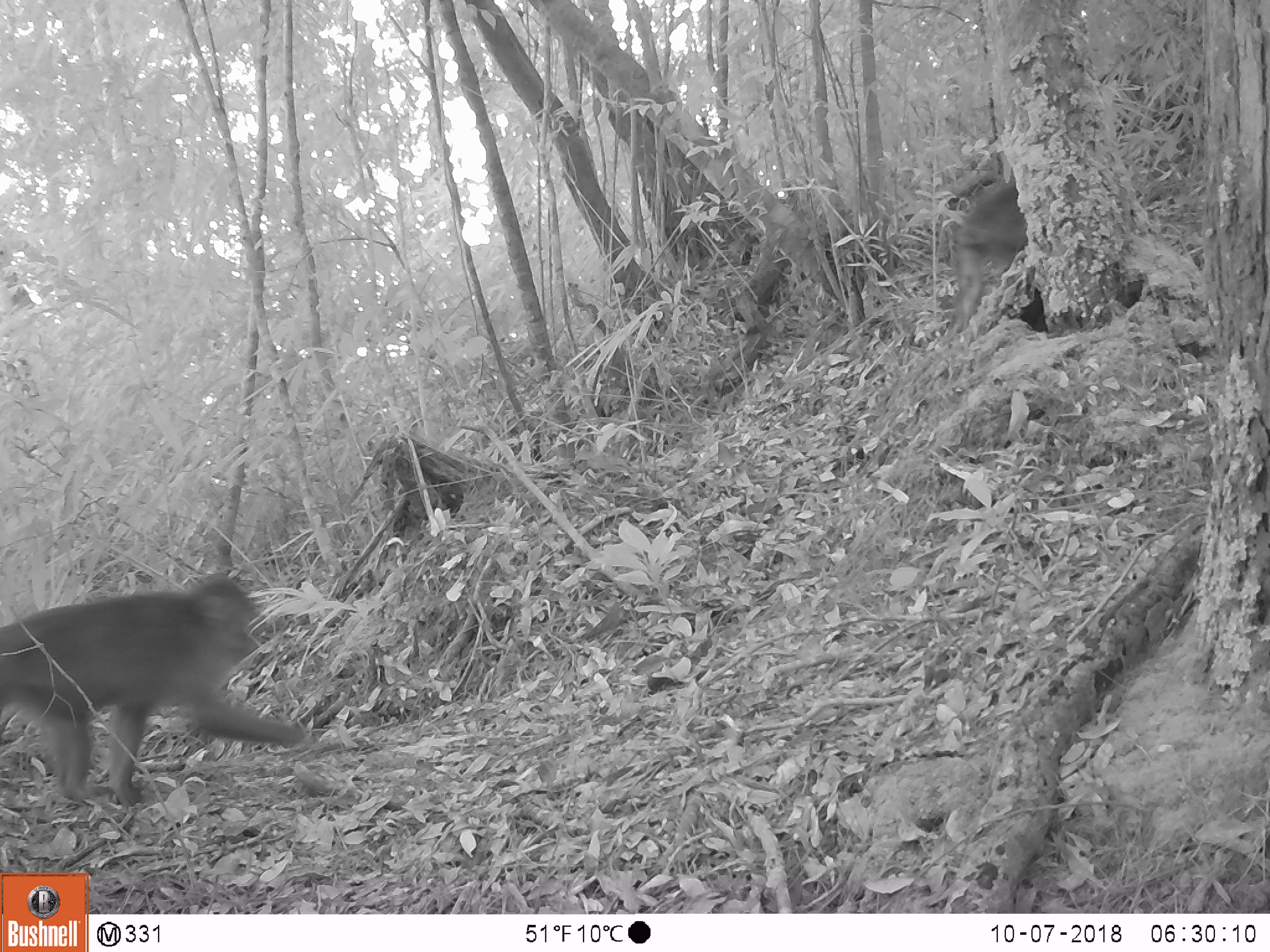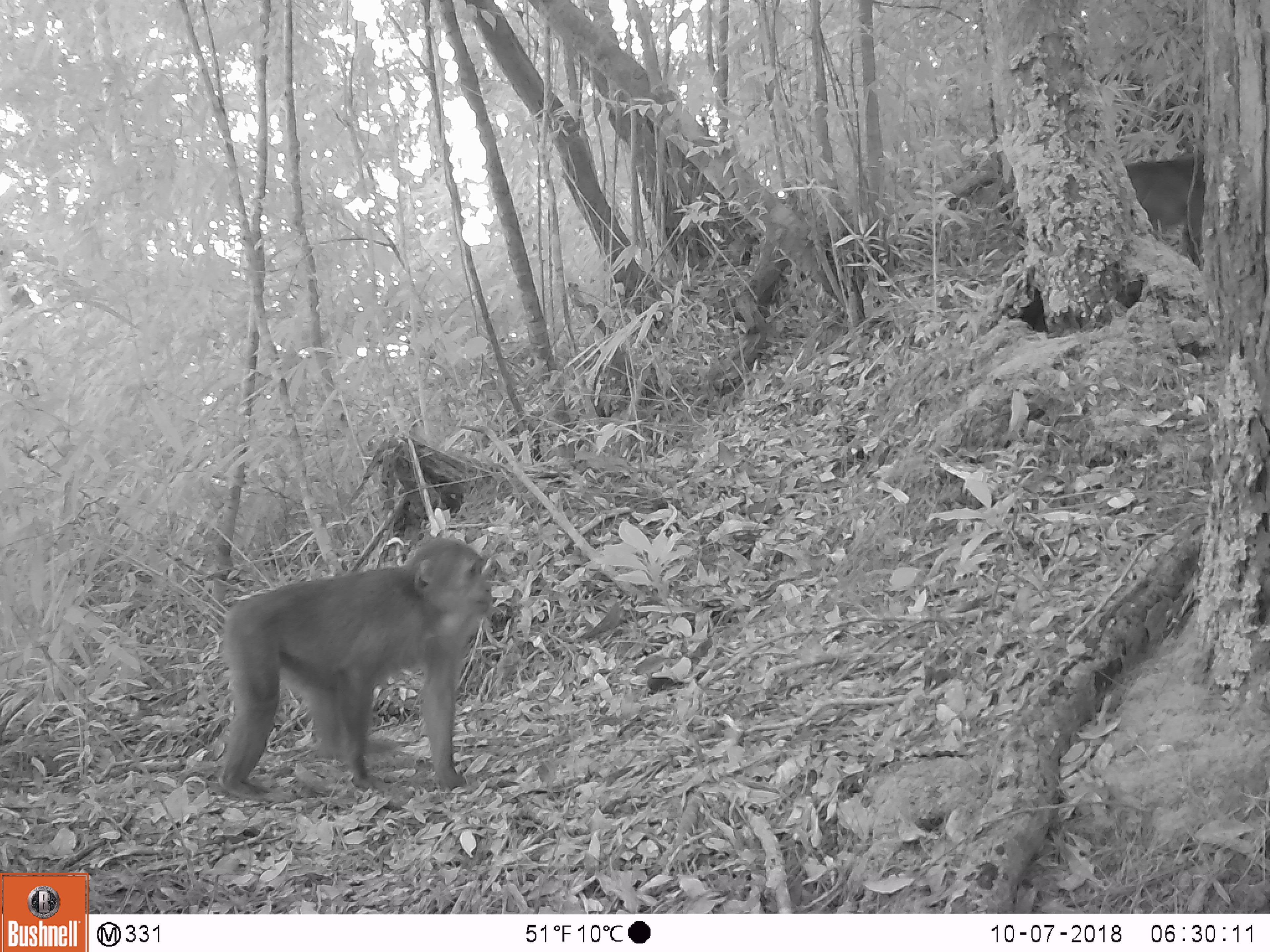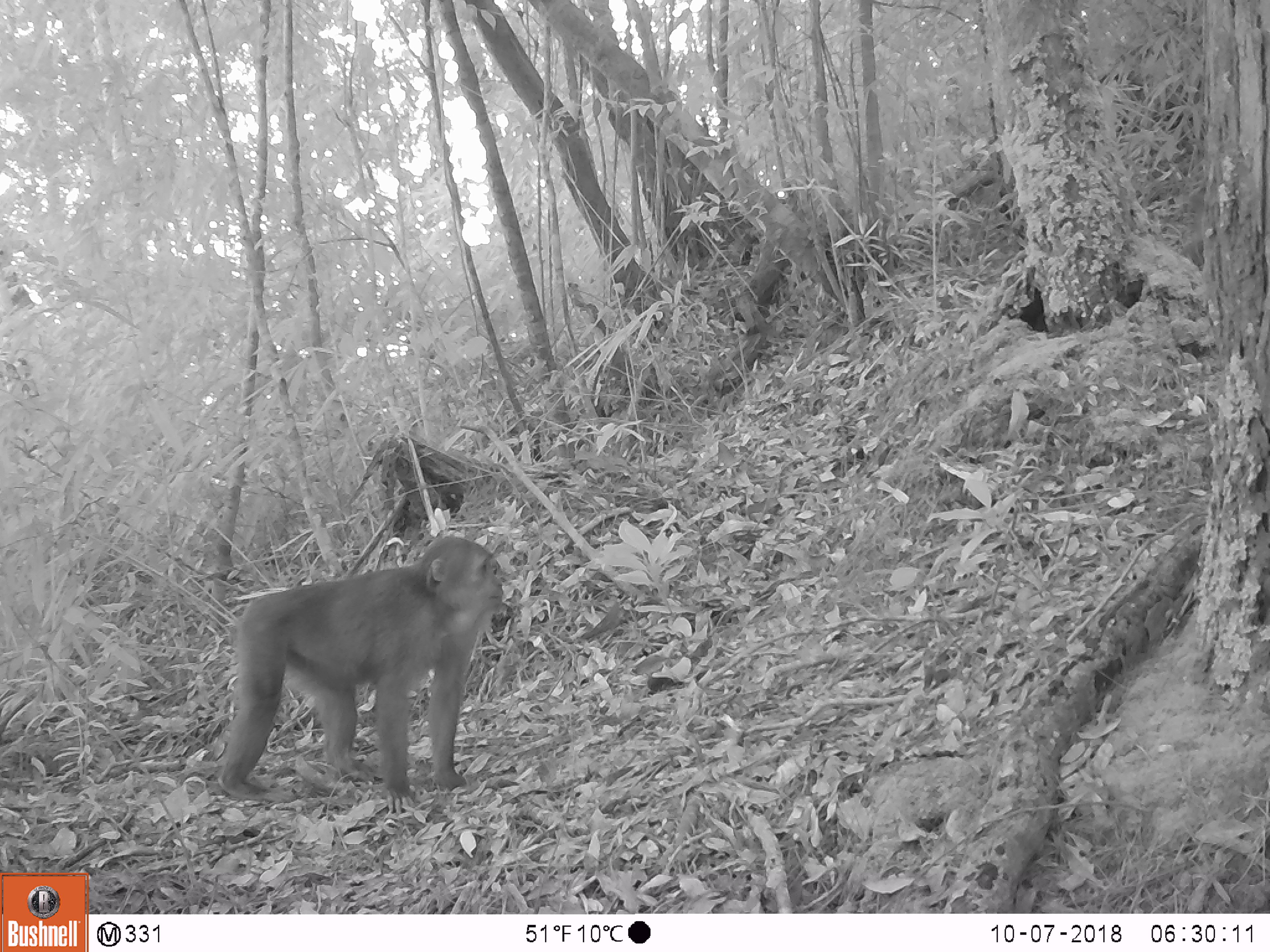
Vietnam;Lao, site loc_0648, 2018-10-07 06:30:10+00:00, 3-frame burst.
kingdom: Animalia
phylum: Chordata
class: Mammalia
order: Primates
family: Cercopithecidae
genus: Macaca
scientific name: Macaca arctoides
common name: stump-tailed macaque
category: stump tailed macaque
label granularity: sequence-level